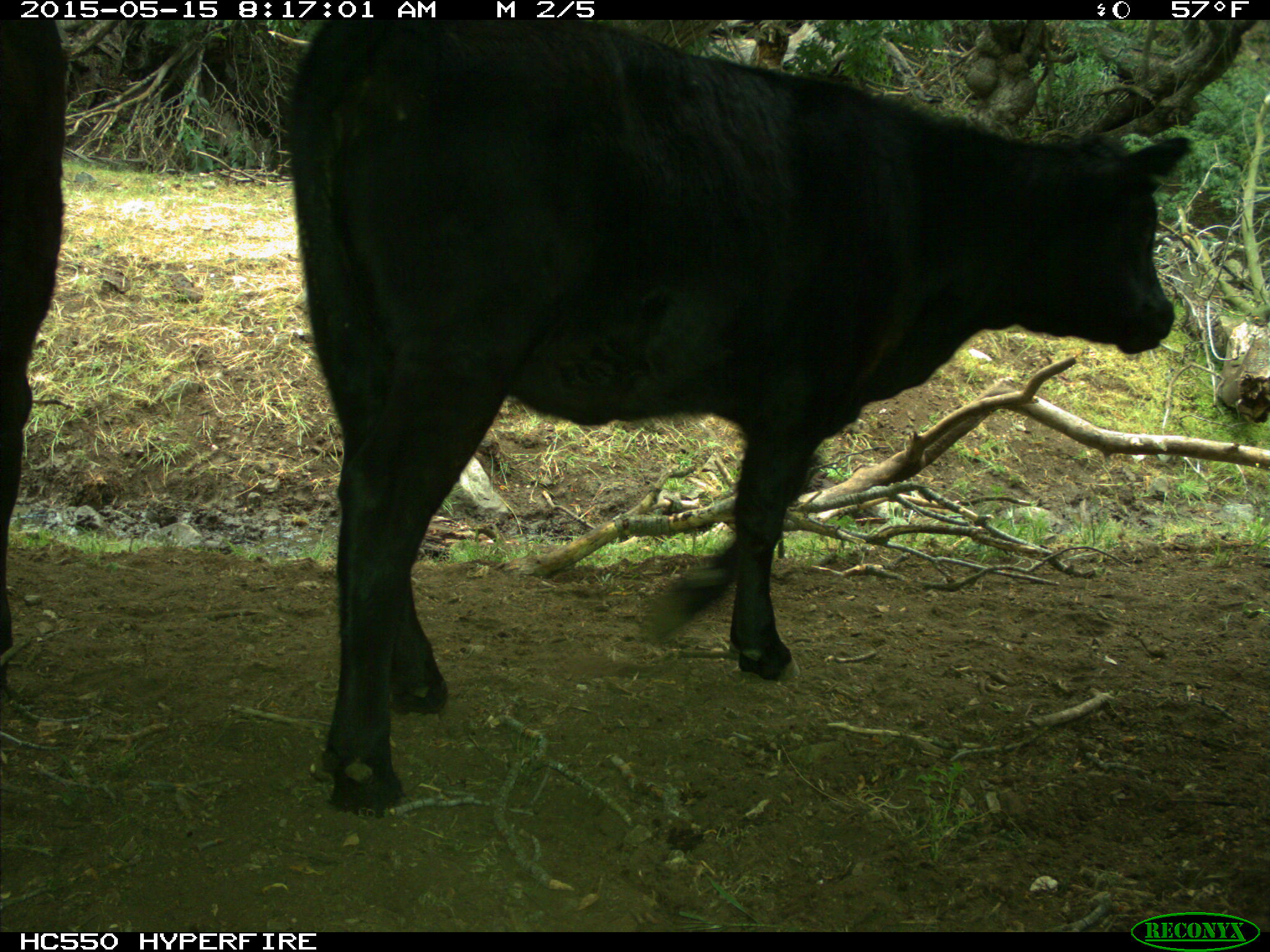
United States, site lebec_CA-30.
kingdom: Animalia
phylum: Chordata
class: Mammalia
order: Artiodactyla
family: Bovidae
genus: Bos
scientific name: Bos taurus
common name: domestic cow